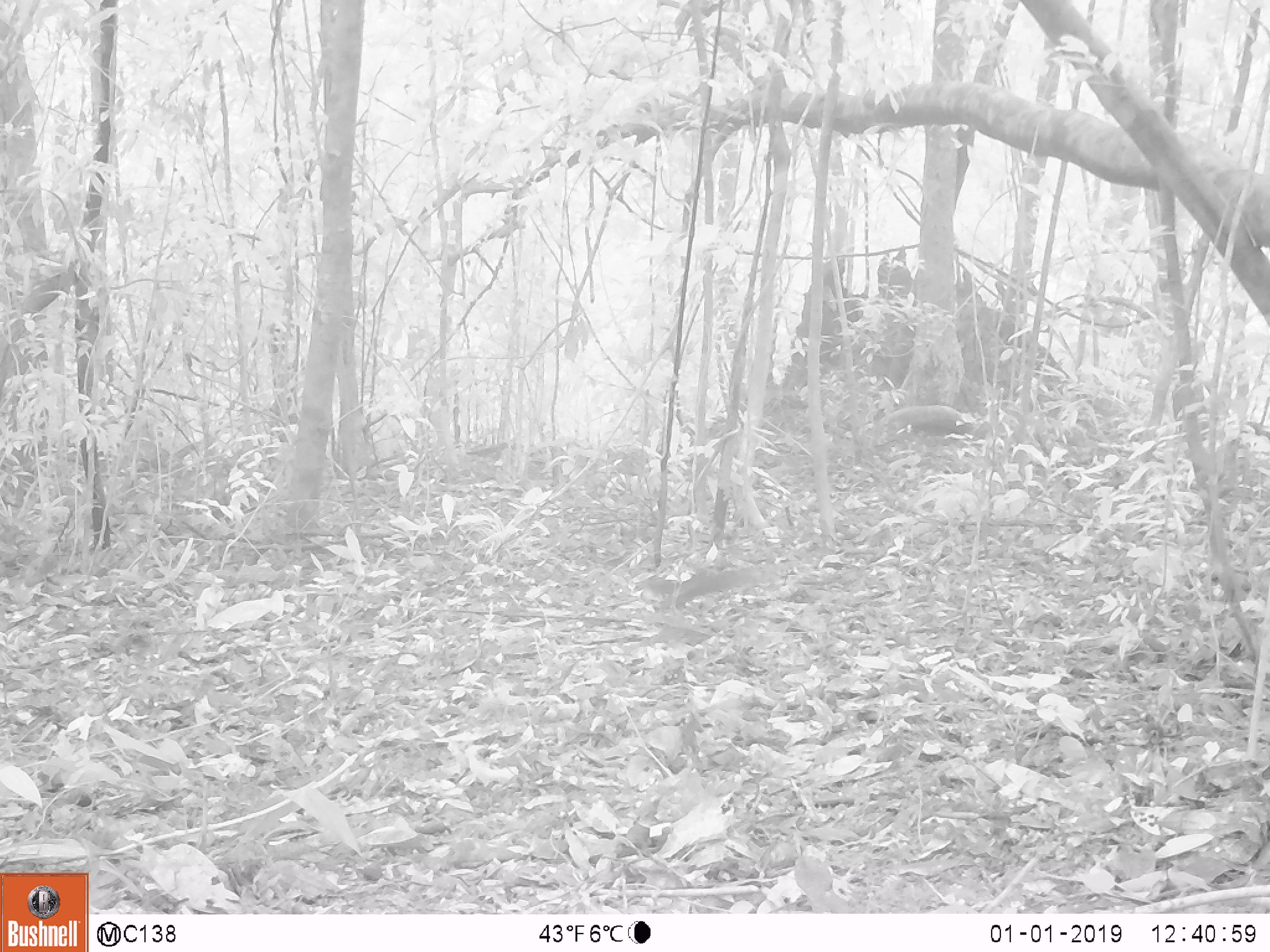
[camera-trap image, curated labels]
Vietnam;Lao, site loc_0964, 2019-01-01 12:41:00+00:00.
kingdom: Animalia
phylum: Chordata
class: Mammalia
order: Rodentia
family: Sciuridae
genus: Dremomys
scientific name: Dremomys rufigenis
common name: red-cheeked squirrel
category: red cheeked squirrel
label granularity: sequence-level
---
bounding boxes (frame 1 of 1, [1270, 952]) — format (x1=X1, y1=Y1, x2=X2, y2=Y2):
red cheeked squirrel: (x1=635, y1=563, x2=783, y2=613)